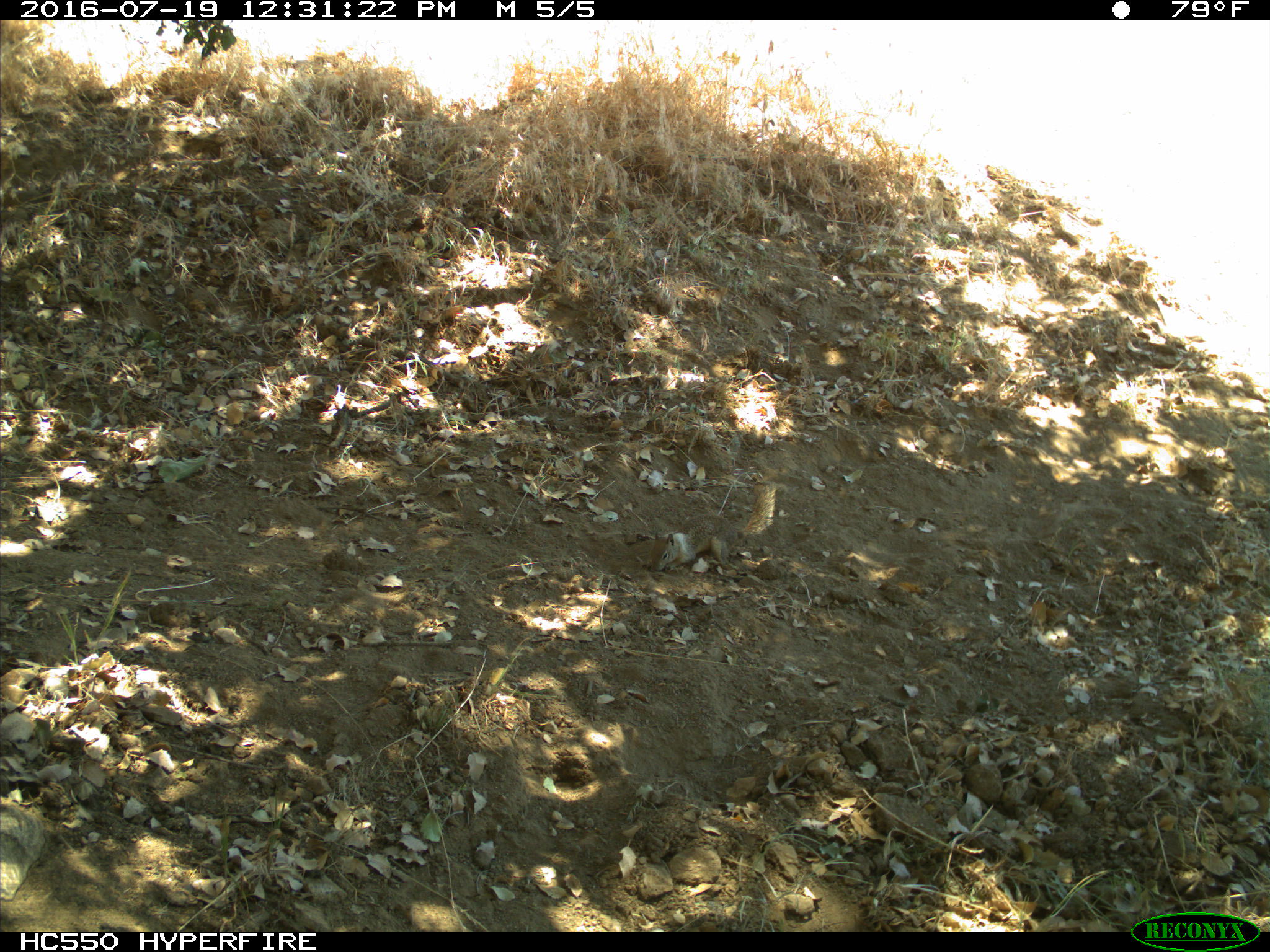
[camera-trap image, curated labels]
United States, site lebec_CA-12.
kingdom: Animalia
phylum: Chordata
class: Mammalia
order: Rodentia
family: Sciuridae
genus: Otospermophilus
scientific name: Otospermophilus beecheyi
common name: california ground squirrel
Otospermophilus beecheyi (california ground squirrel).